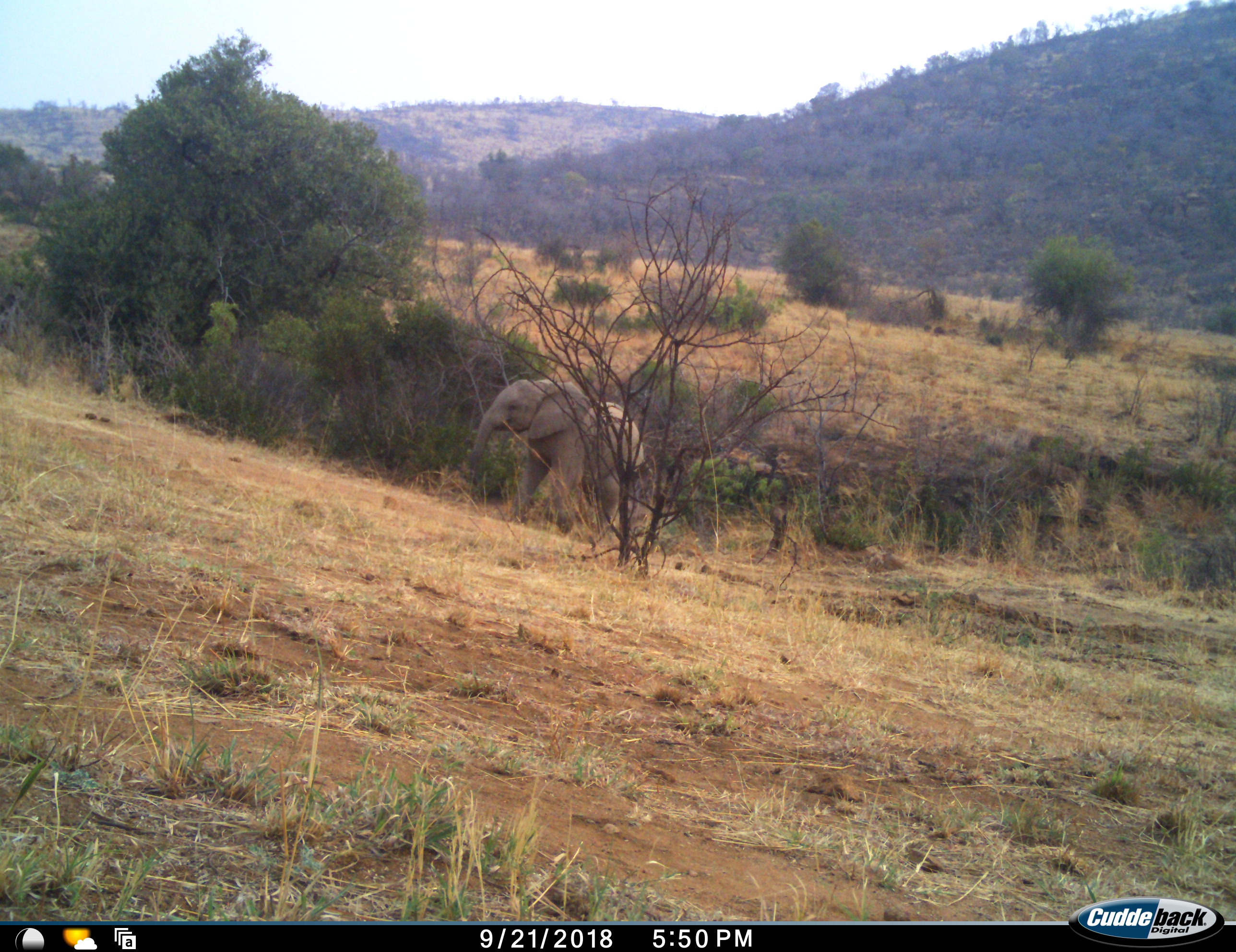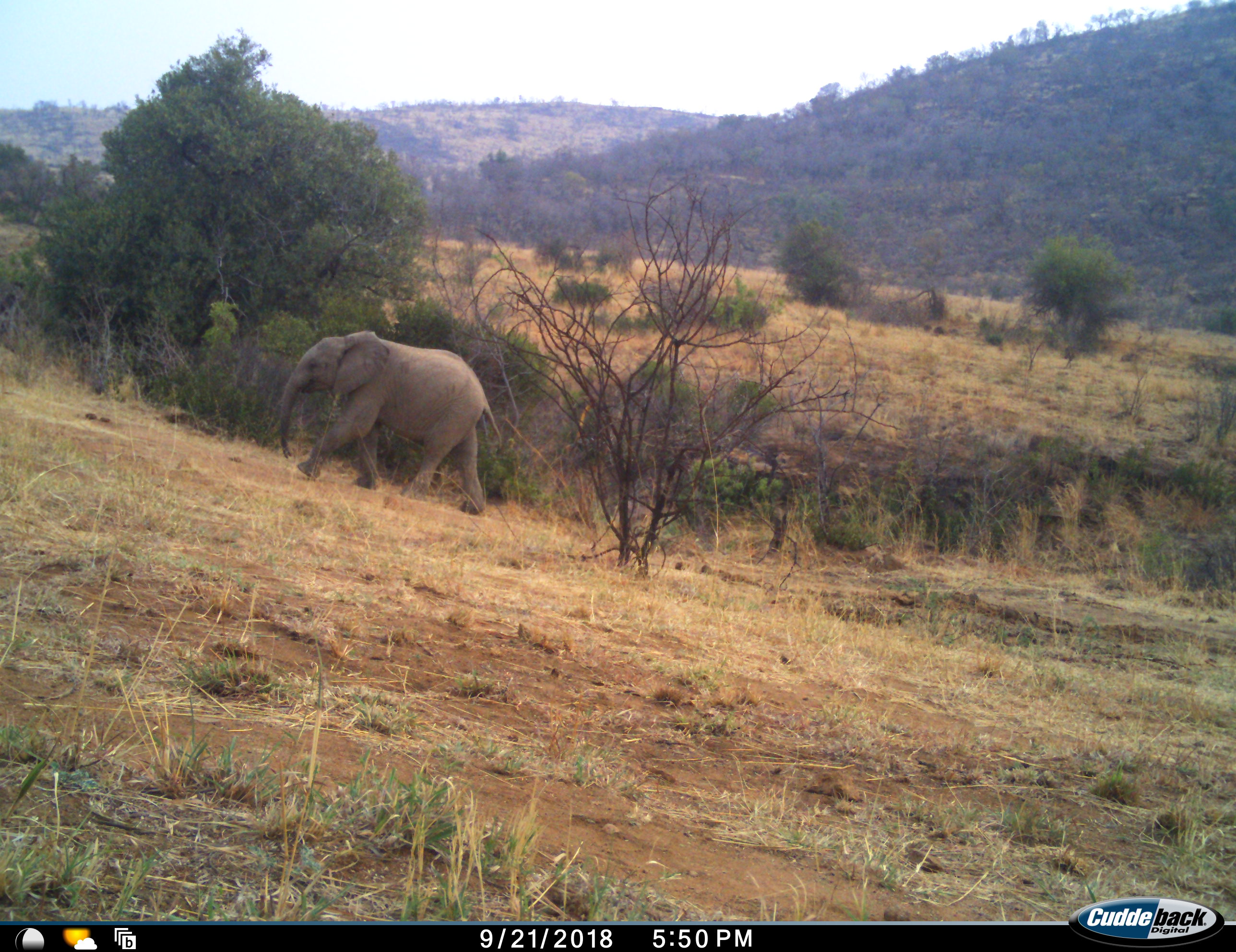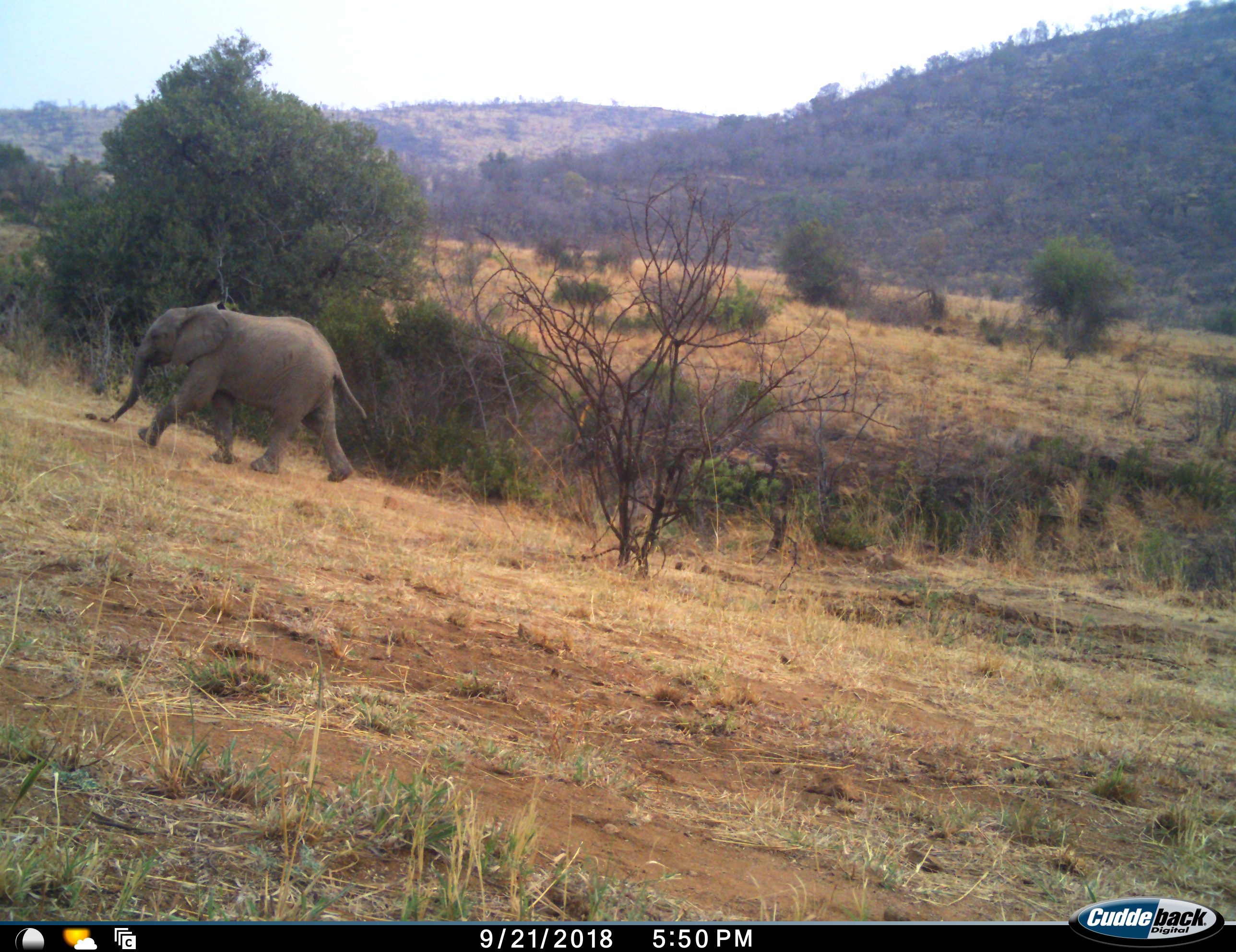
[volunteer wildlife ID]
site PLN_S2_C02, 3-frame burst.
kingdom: Animalia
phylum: Chordata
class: Mammalia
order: Proboscidea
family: Elephantidae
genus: Loxodonta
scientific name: Loxodonta africana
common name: african bush elephant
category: elephant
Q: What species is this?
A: Elephant (african bush elephant) (Loxodonta africana).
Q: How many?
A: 1.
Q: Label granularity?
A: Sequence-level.